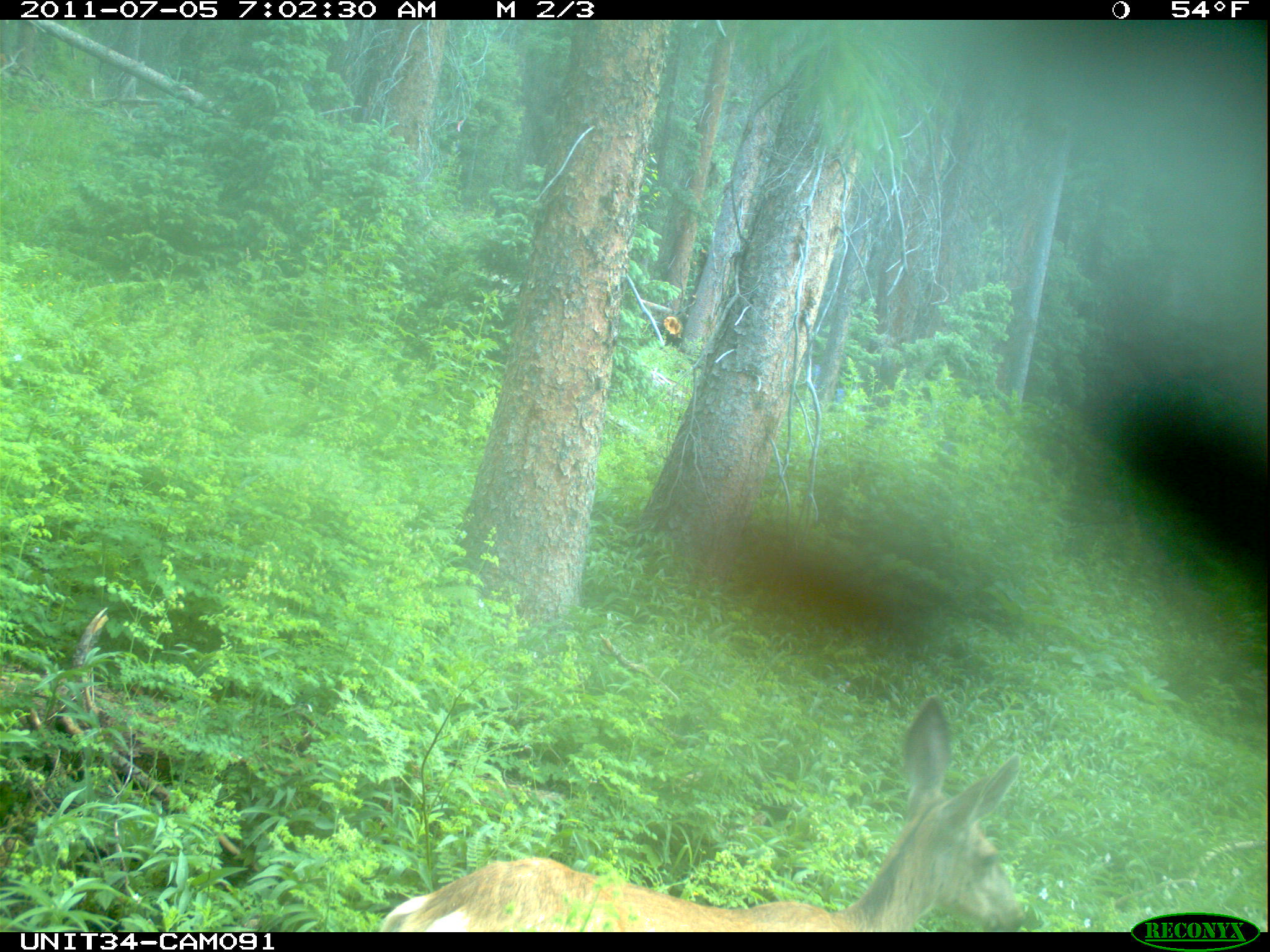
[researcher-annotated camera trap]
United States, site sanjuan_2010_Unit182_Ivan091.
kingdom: Animalia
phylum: Chordata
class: Mammalia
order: Artiodactyla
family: Cervidae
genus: Odocoileus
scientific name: Odocoileus hemionus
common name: mule deer